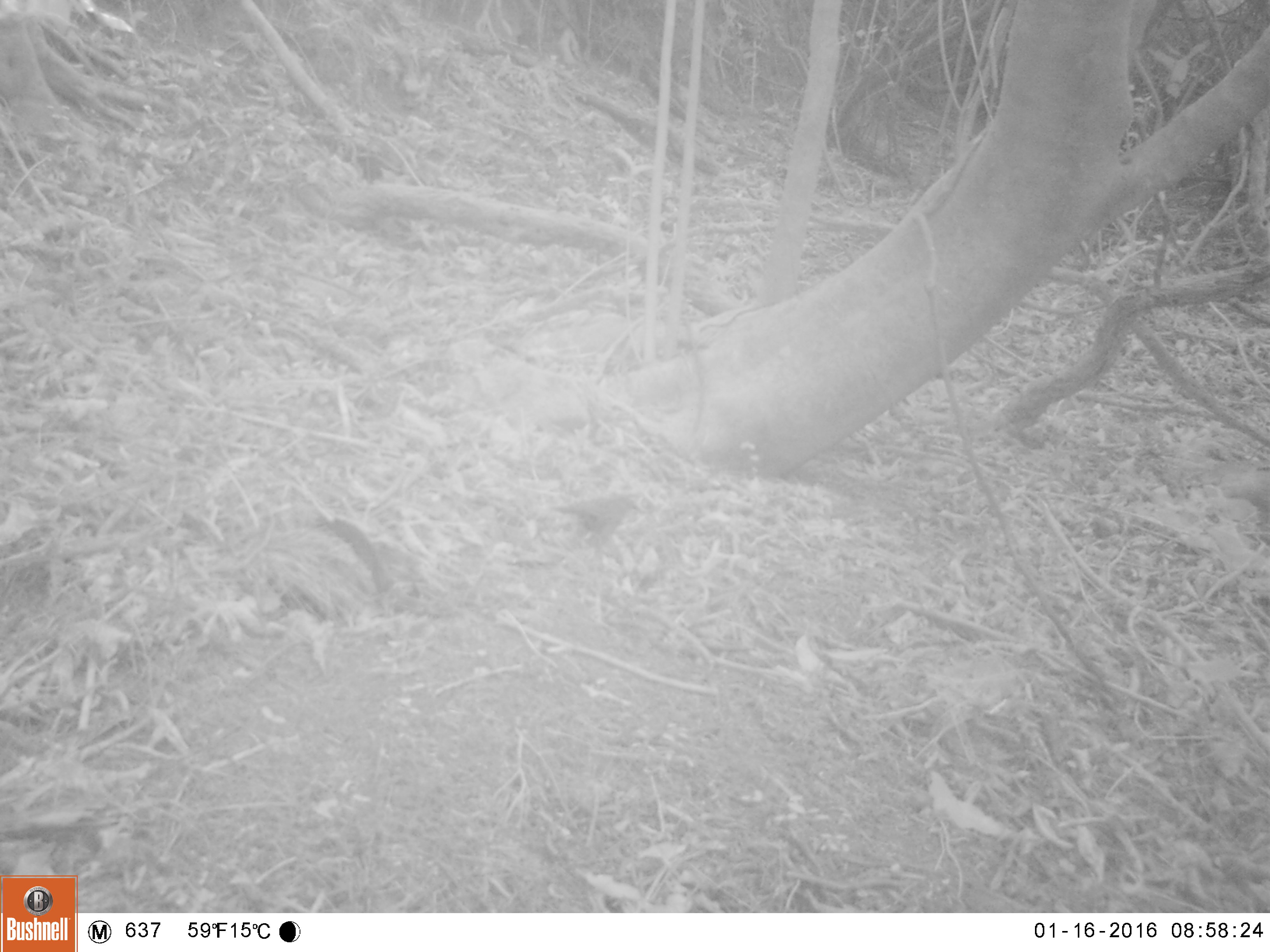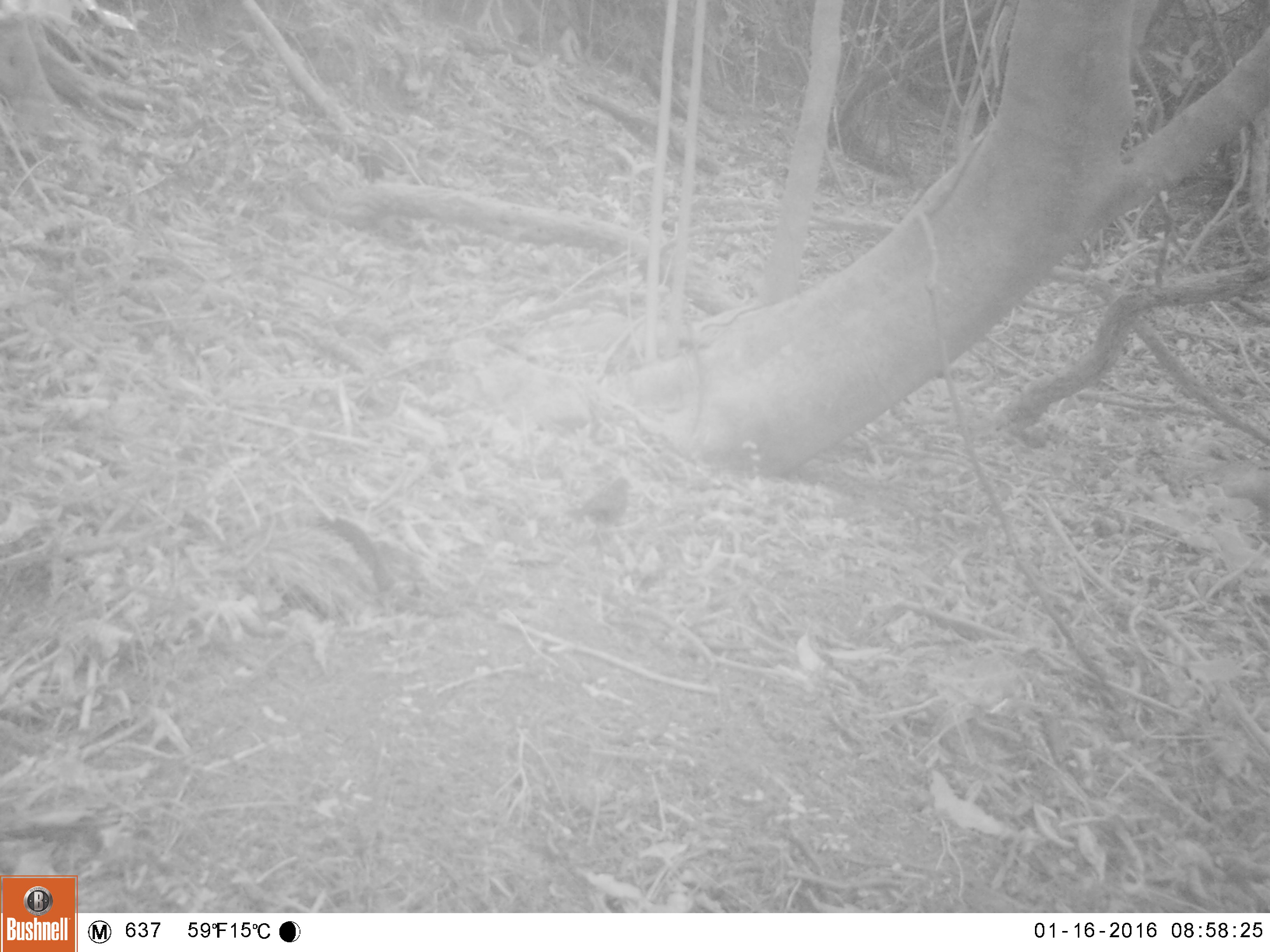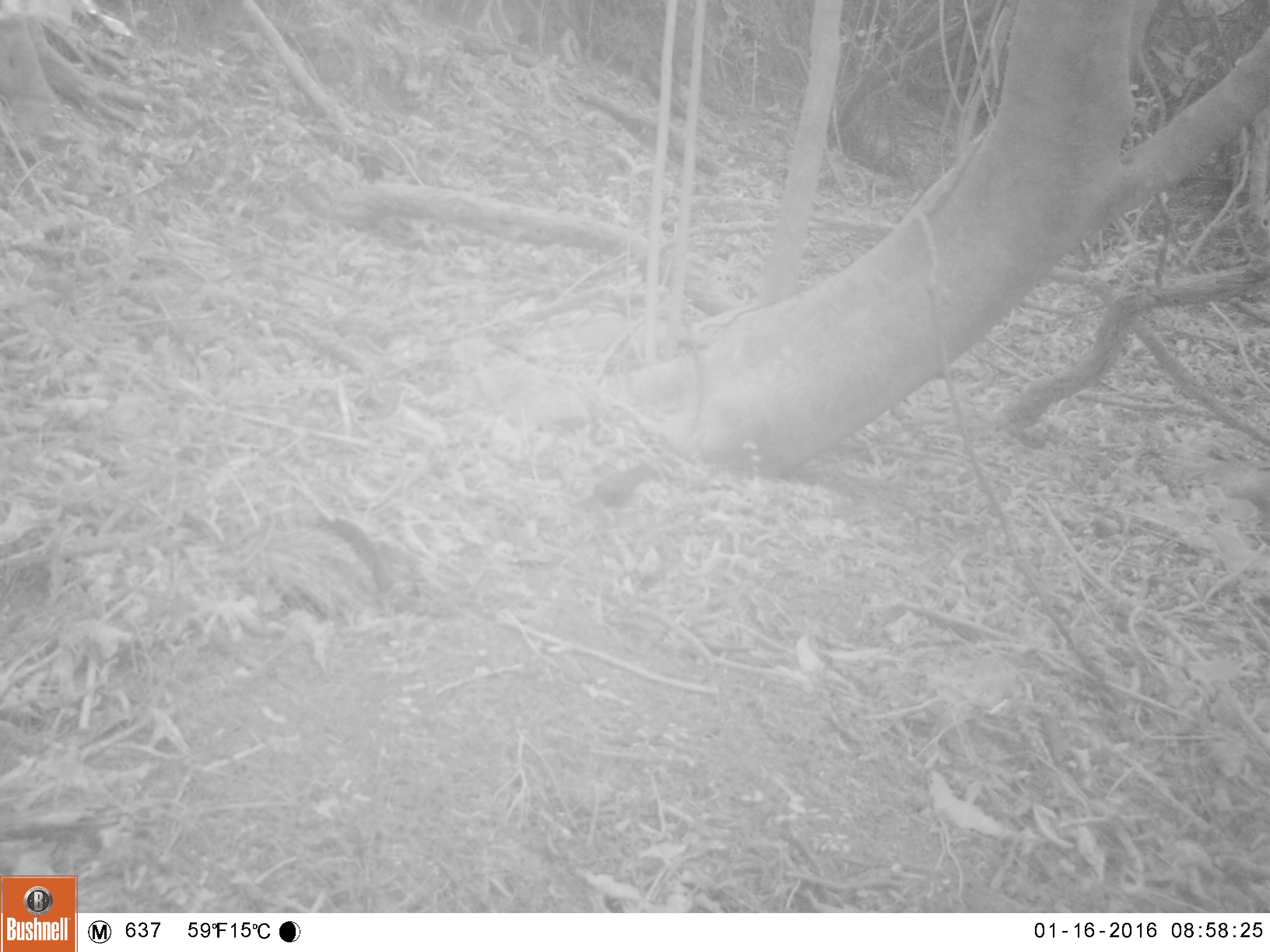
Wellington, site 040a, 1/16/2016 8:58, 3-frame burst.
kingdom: Animalia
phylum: Chordata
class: Aves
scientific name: Aves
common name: bird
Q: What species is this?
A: Bird (Aves).